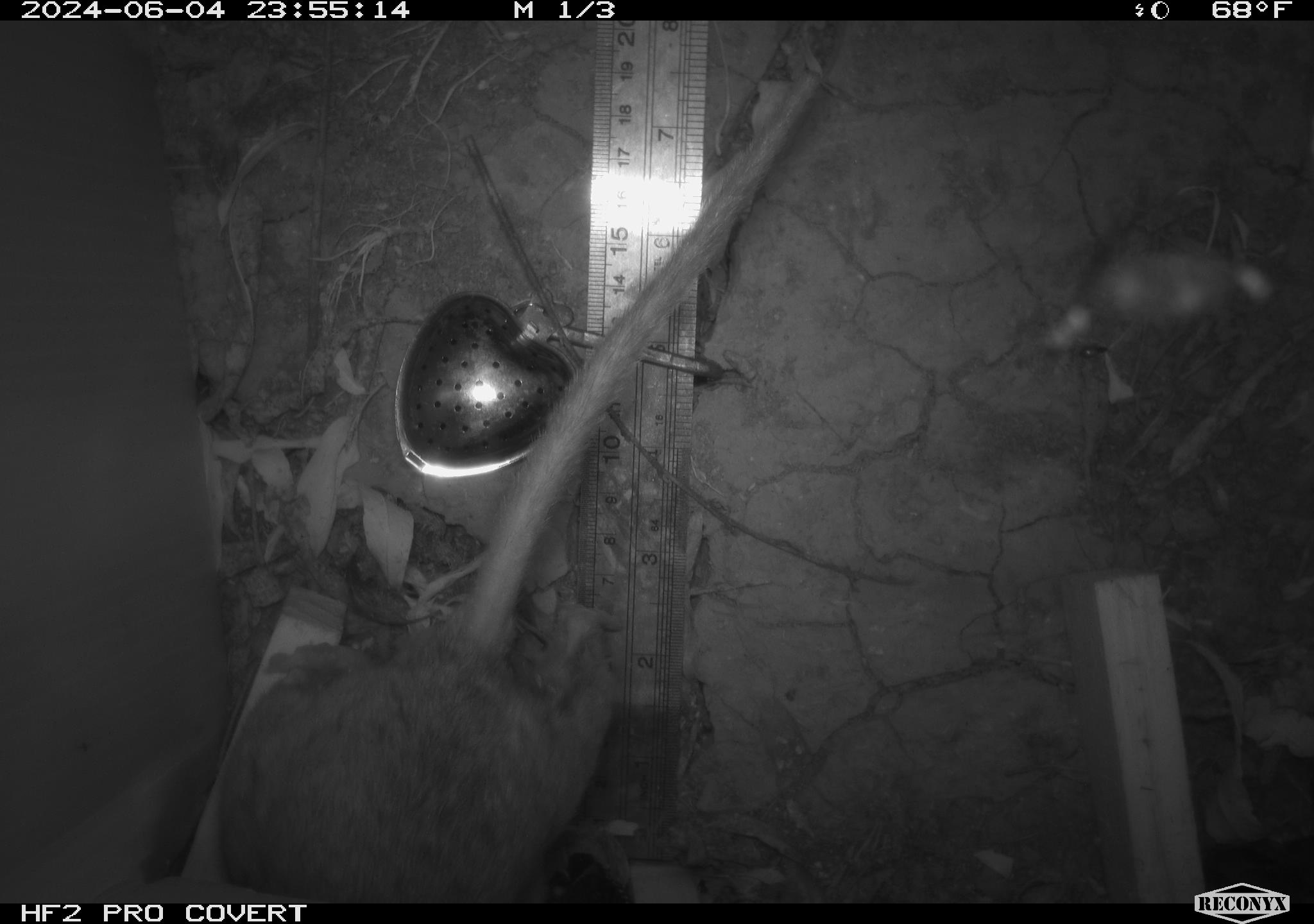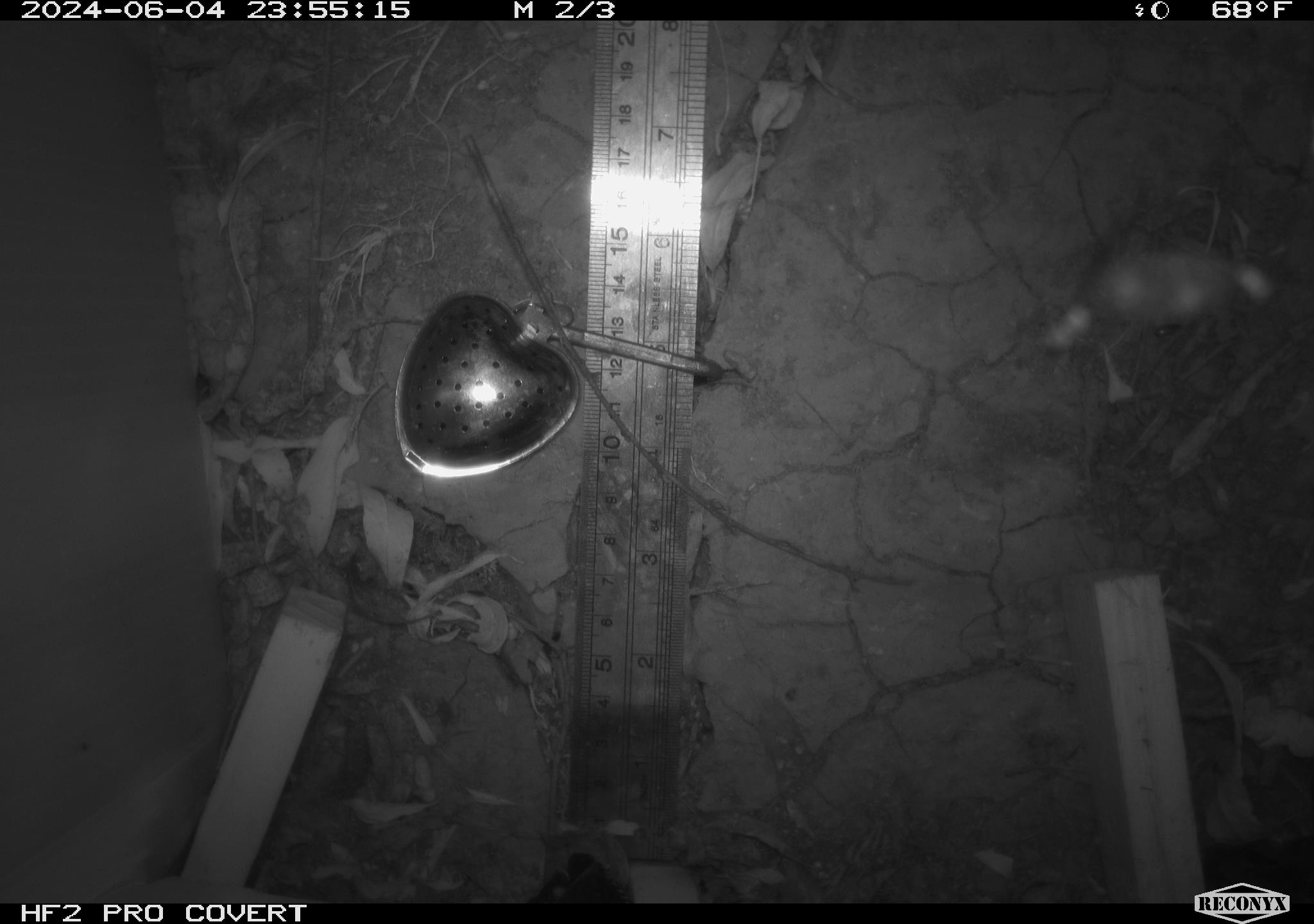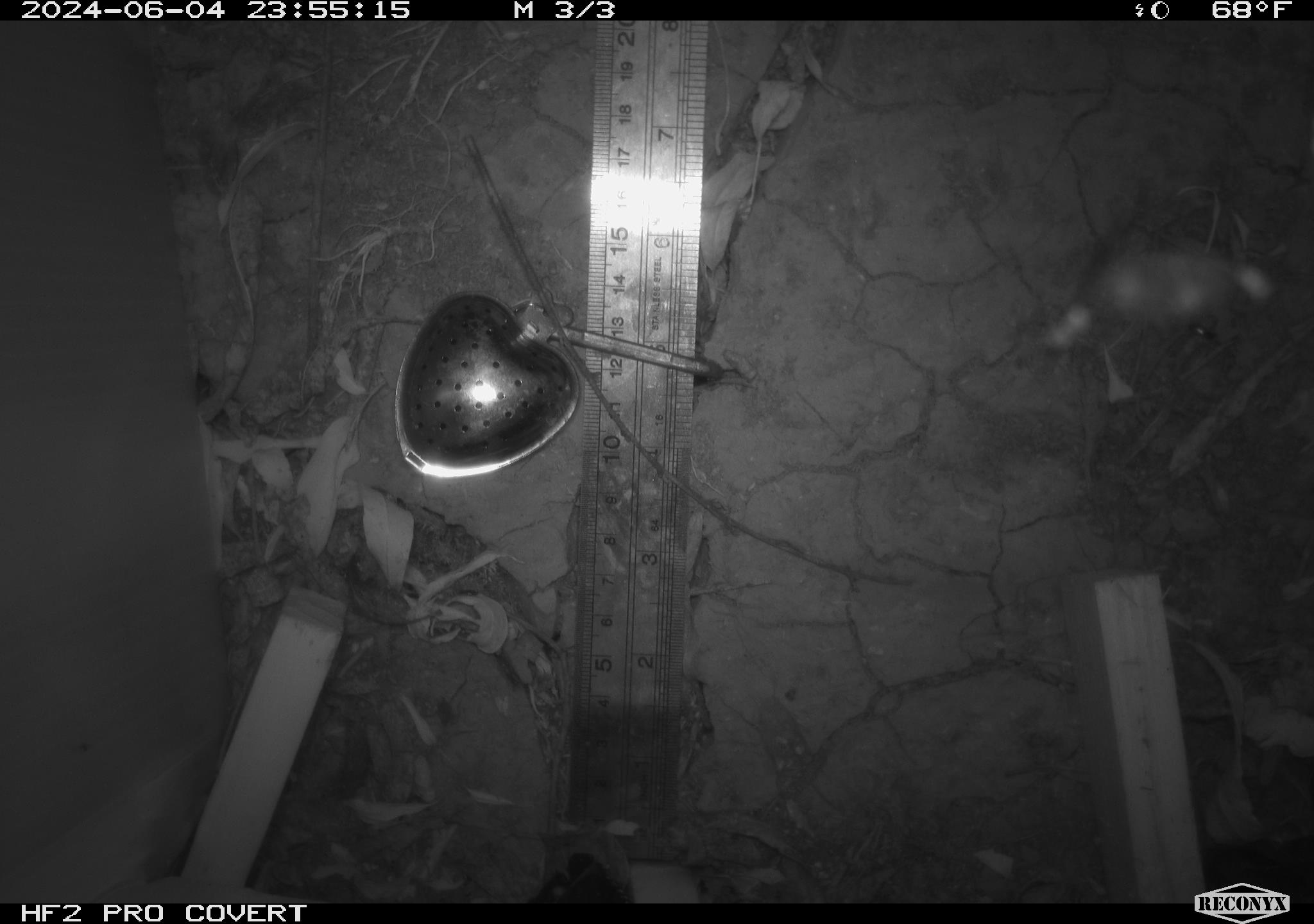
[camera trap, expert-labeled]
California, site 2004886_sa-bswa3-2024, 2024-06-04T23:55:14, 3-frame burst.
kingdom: Animalia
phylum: Chordata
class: Mammalia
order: Rodentia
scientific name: Rodentia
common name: woodrat or rat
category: woodrat or rat species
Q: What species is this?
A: Woodrat or rat species (woodrat or rat) (Rodentia).